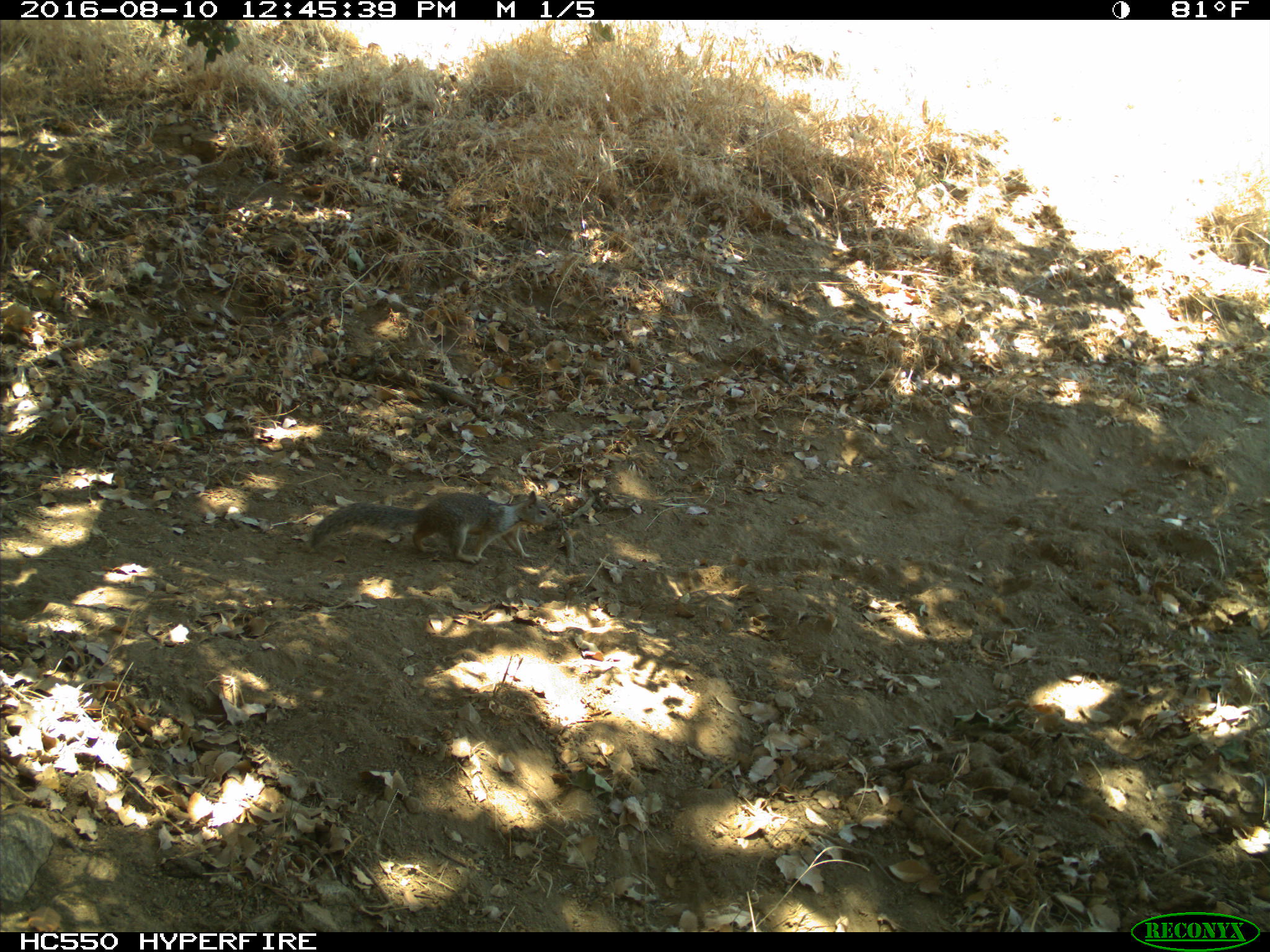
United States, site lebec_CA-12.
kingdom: Animalia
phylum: Chordata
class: Mammalia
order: Rodentia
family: Sciuridae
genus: Otospermophilus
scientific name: Otospermophilus beecheyi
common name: california ground squirrel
Otospermophilus beecheyi (california ground squirrel).